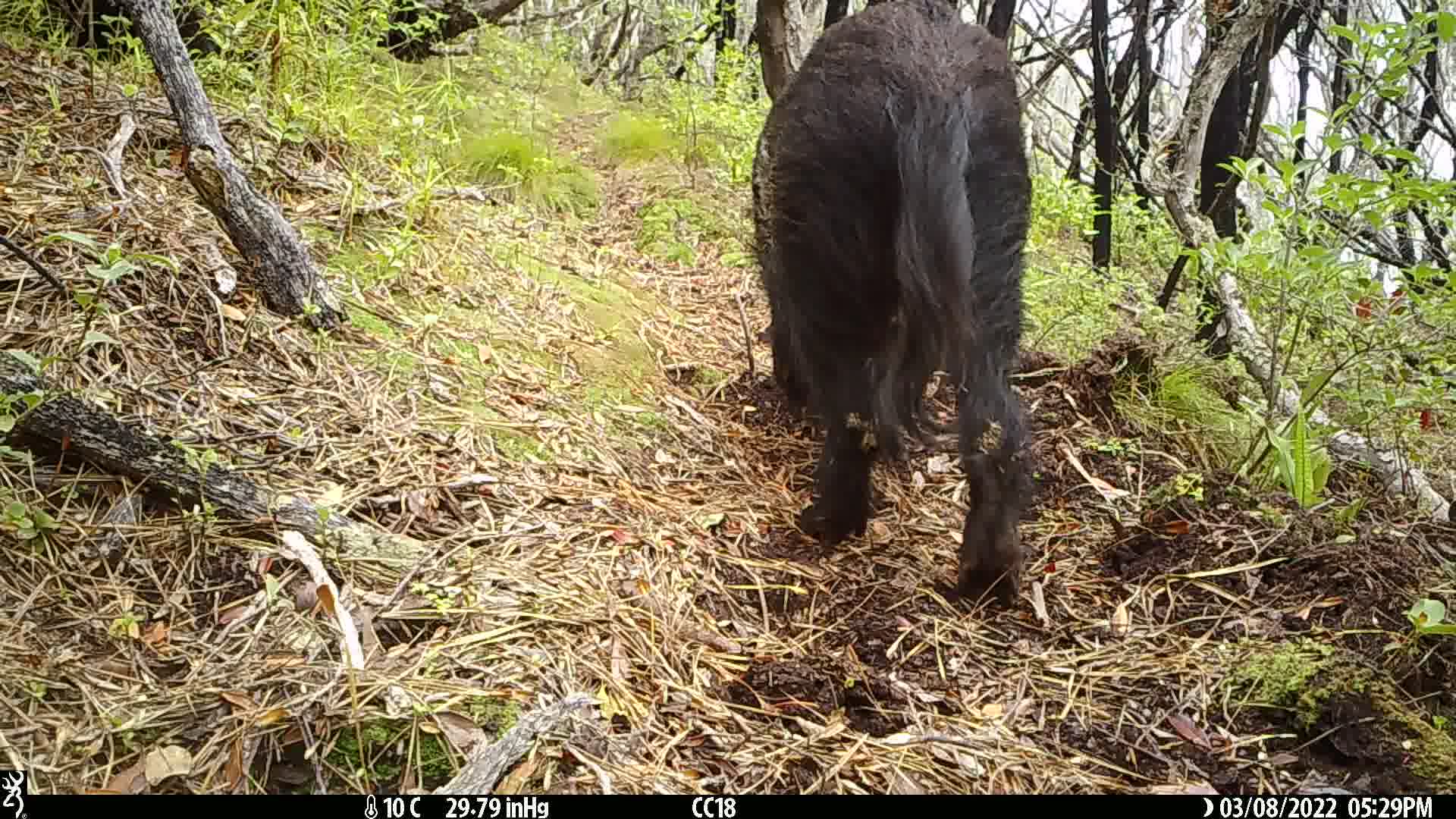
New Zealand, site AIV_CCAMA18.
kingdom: Animalia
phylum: Chordata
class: Mammalia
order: Artiodactyla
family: Suidae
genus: Sus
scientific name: Sus scrofa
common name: pig